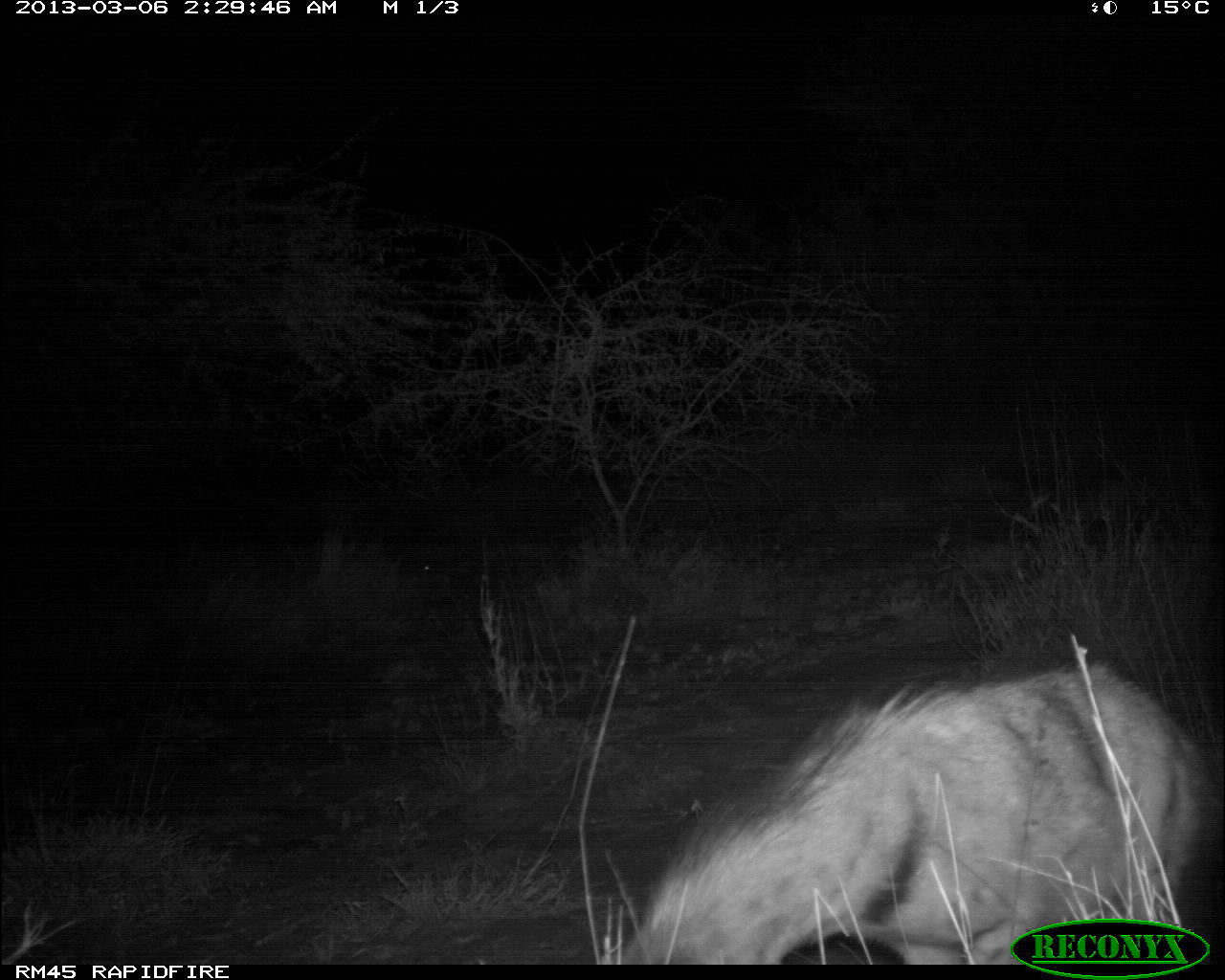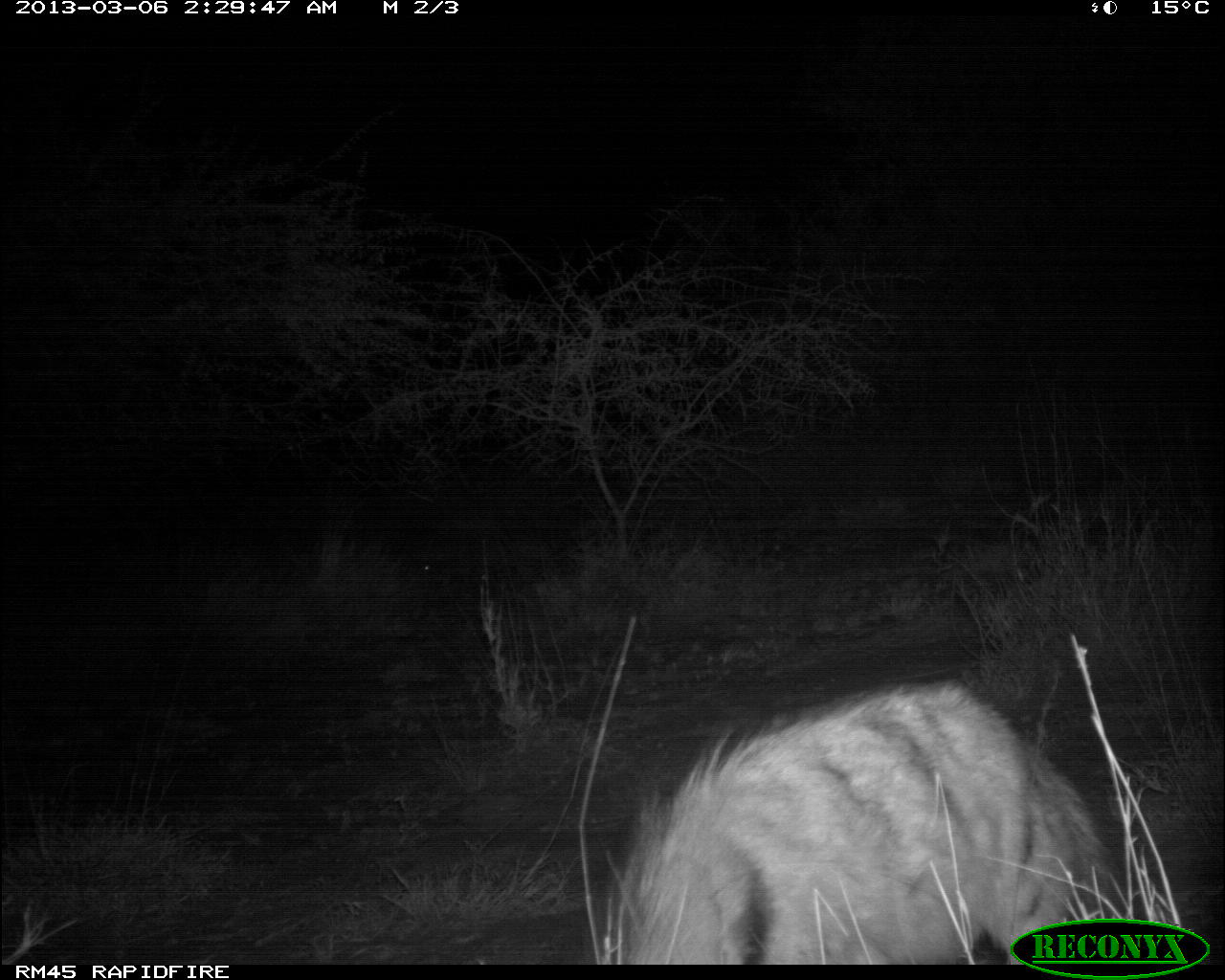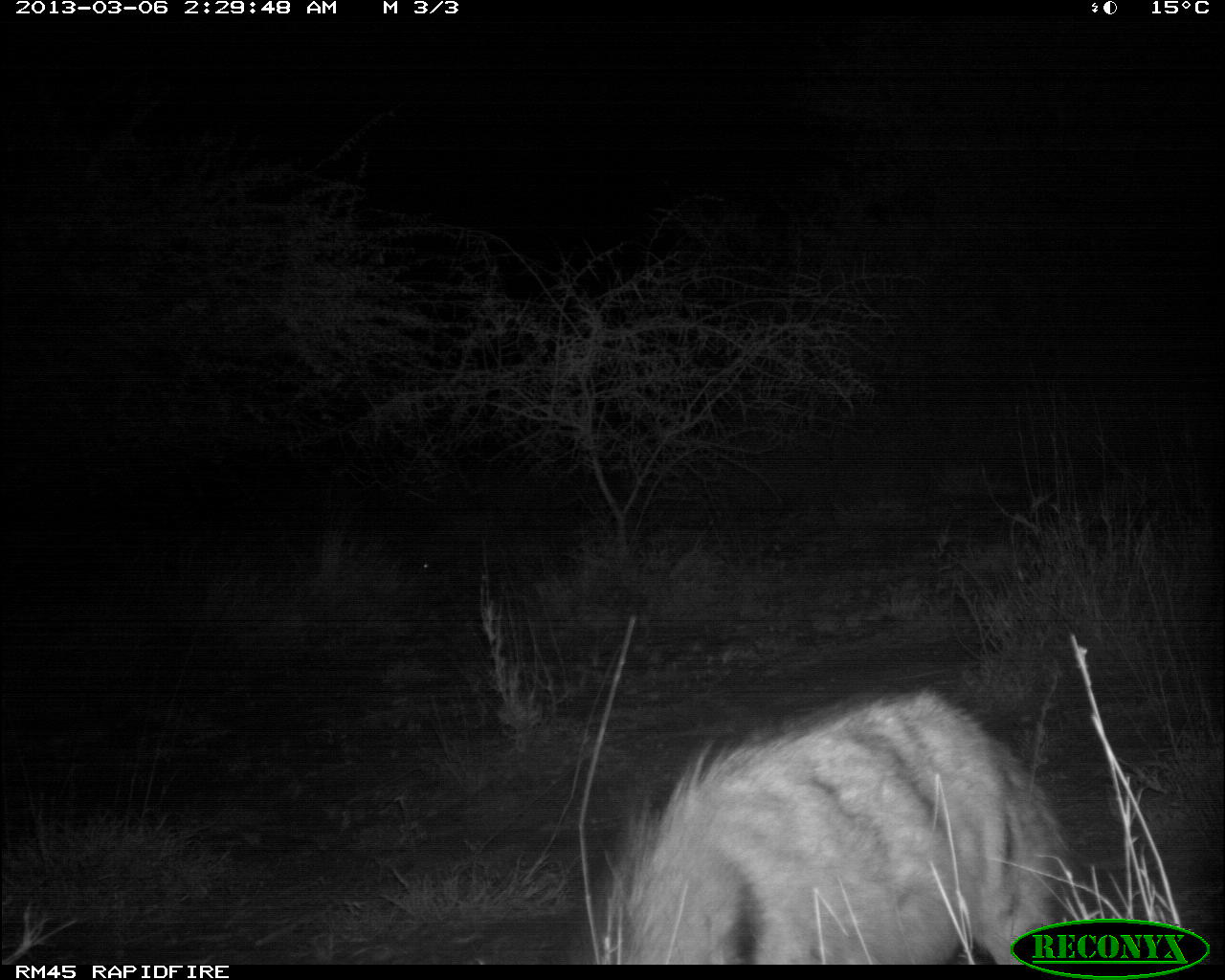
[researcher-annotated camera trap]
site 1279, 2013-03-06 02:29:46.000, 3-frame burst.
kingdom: Animalia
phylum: Chordata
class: Mammalia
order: Carnivora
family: Hyaenidae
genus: Hyaena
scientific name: Hyaena hyaena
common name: striped hyena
Hyaena hyaena (striped hyena), count 1.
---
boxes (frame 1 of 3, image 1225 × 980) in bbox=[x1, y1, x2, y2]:
hyaena hyaena: bbox=[584, 658, 1208, 962]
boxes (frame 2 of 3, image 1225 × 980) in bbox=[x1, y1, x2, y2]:
hyaena hyaena: bbox=[609, 676, 1124, 963]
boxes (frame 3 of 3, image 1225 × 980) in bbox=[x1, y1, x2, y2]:
hyaena hyaena: bbox=[591, 686, 1069, 964]